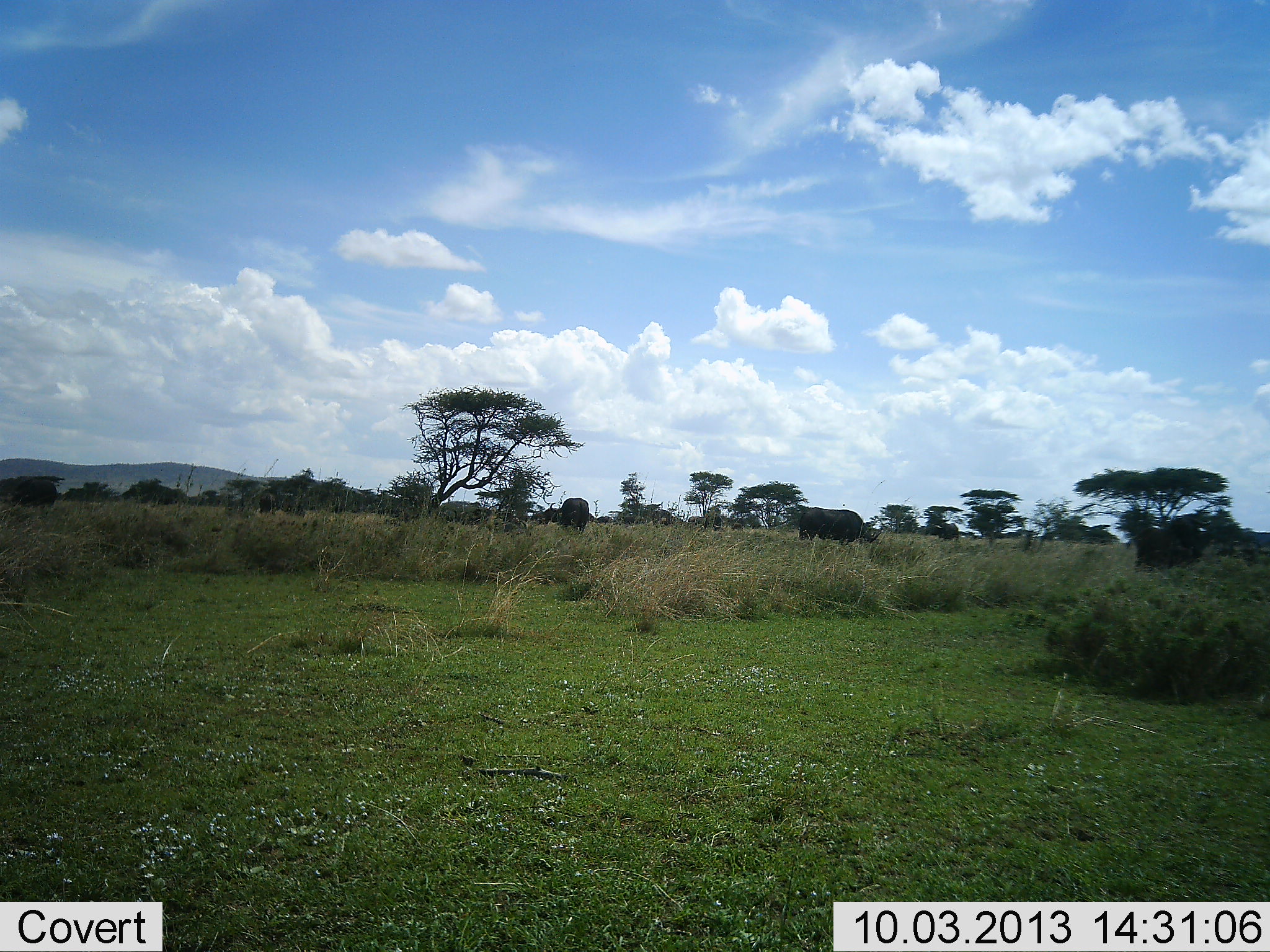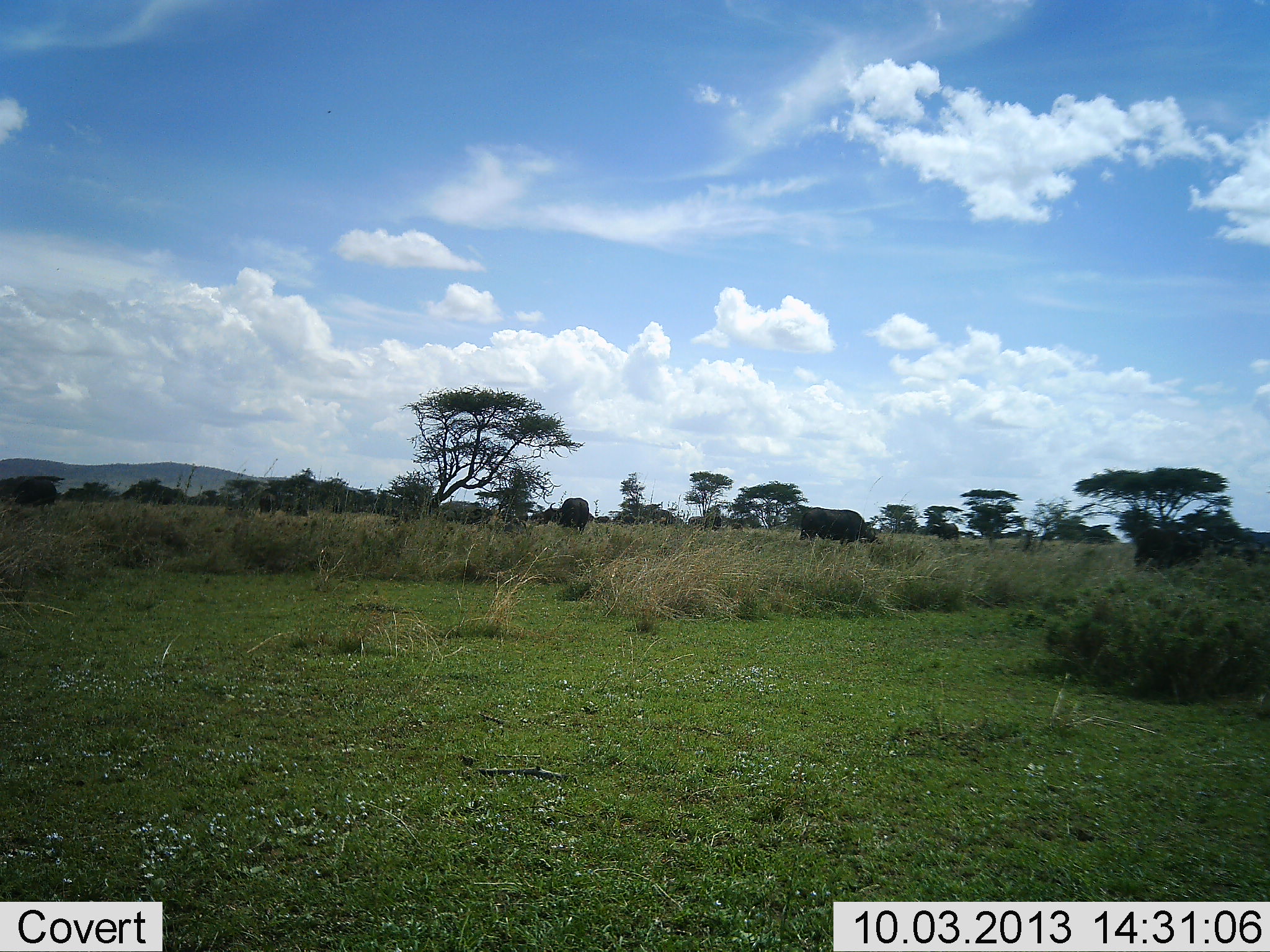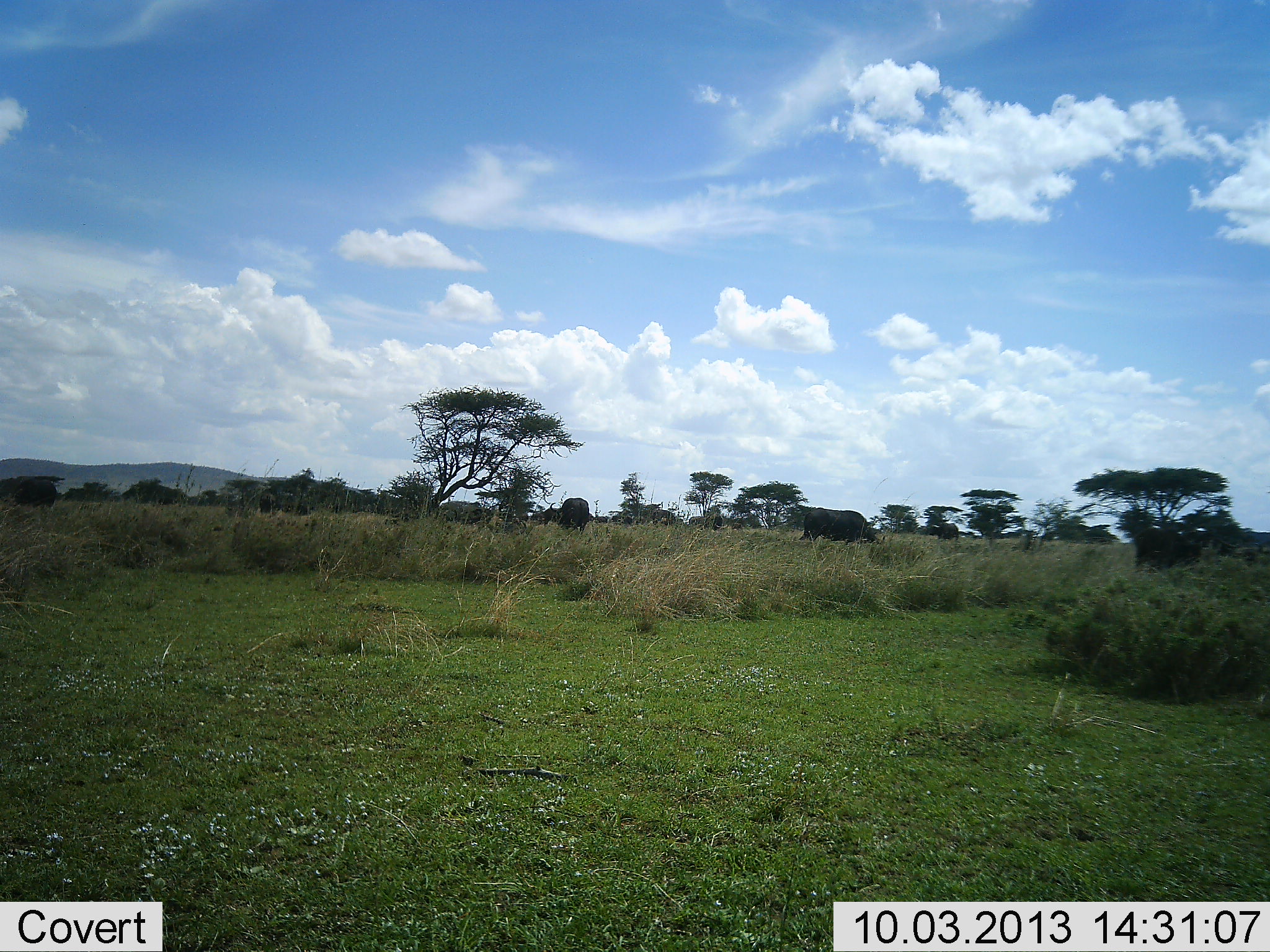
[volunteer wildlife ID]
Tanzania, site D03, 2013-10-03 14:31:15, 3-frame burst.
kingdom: Animalia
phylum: Chordata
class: Mammalia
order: Artiodactyla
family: Bovidae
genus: Syncerus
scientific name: Syncerus caffer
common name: cape buffalo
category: buffalo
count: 8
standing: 80%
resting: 0%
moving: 20%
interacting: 10%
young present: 0%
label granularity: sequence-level